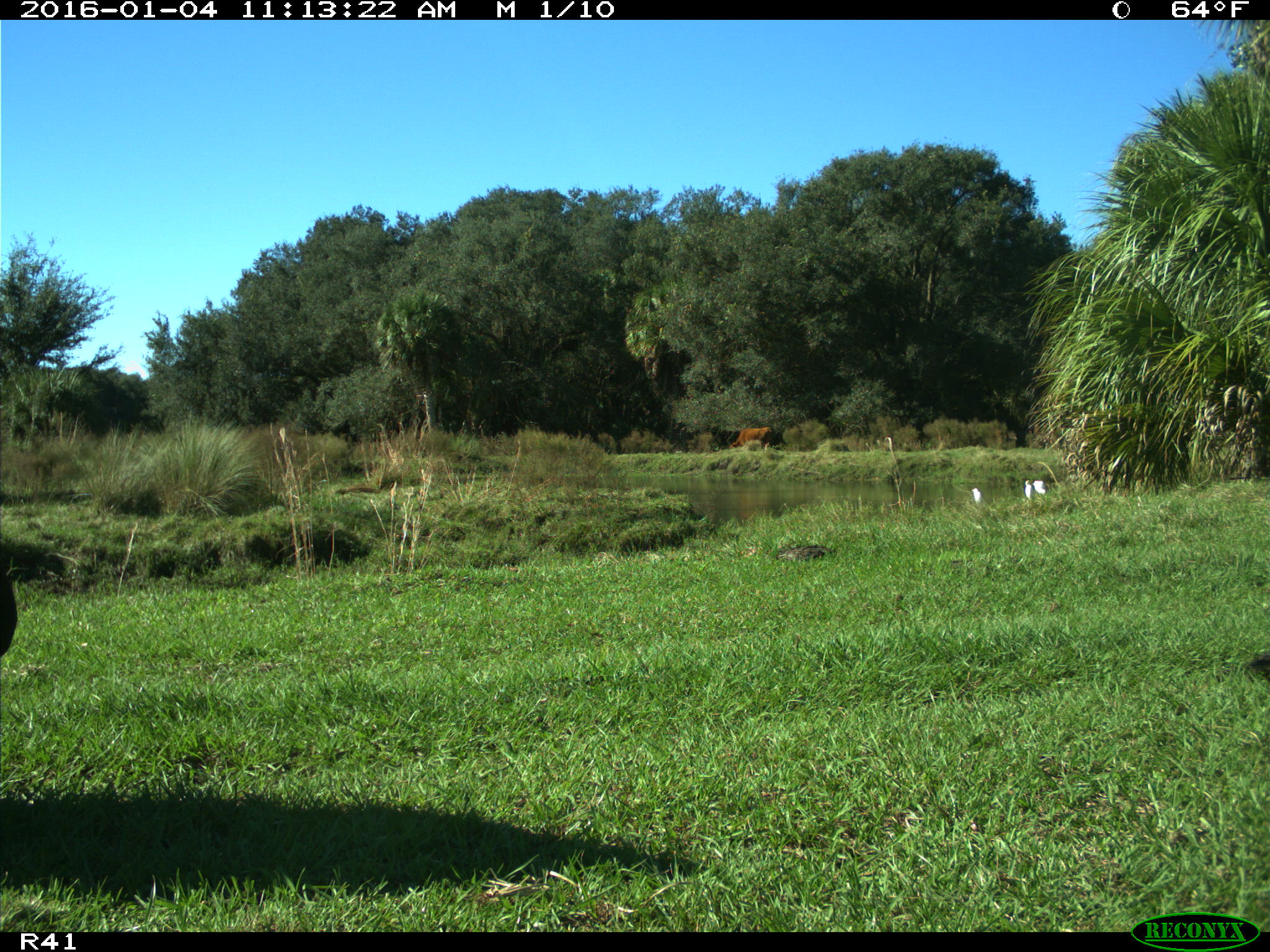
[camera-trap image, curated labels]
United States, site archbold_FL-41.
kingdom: Animalia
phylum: Chordata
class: Mammalia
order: Artiodactyla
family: Bovidae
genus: Bos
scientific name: Bos taurus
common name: domestic cow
Bos taurus (domestic cow).